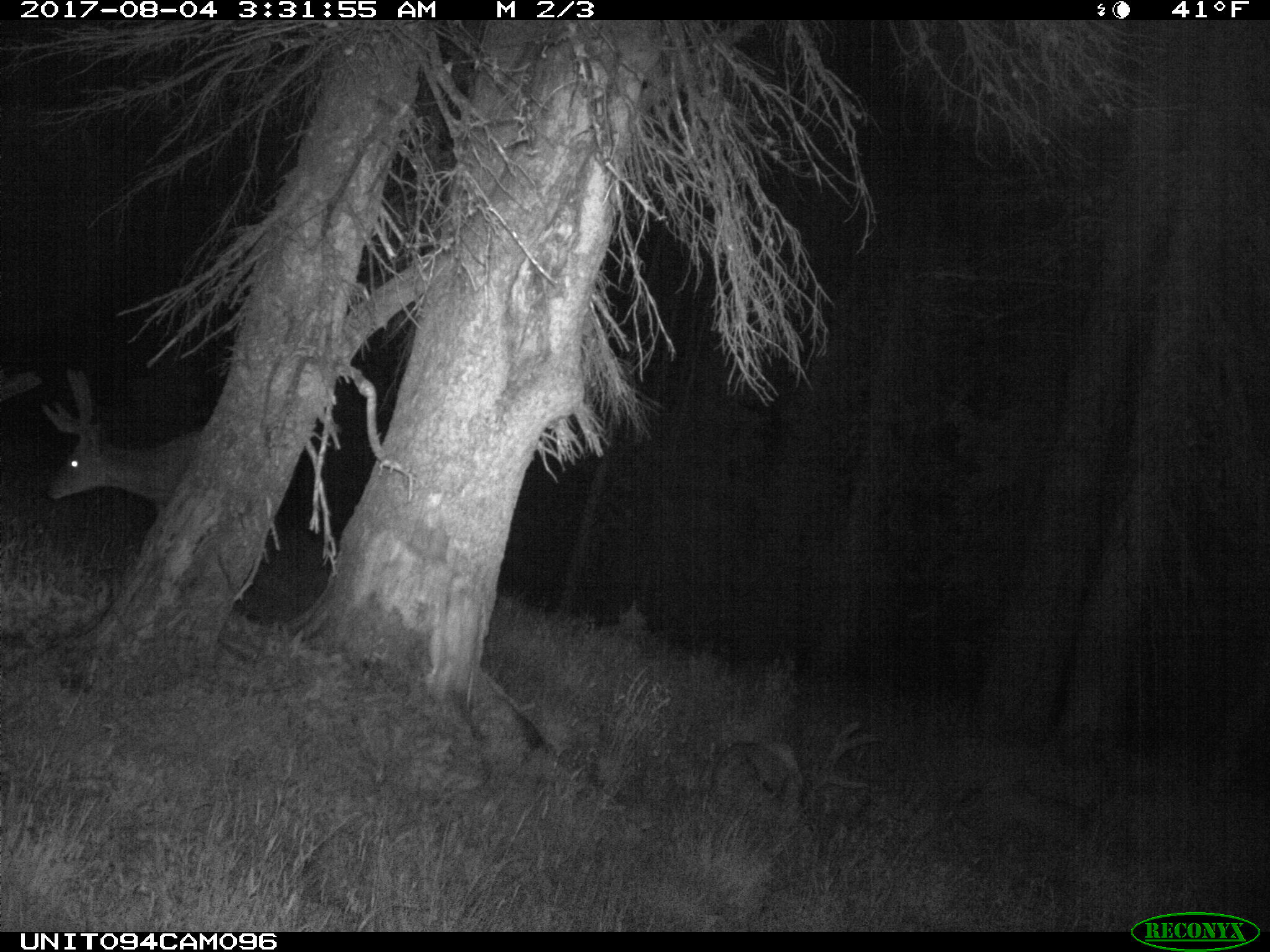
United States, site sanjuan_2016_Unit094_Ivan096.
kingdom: Animalia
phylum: Chordata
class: Mammalia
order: Artiodactyla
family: Cervidae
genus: Odocoileus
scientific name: Odocoileus hemionus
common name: mule deer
Odocoileus hemionus (mule deer).